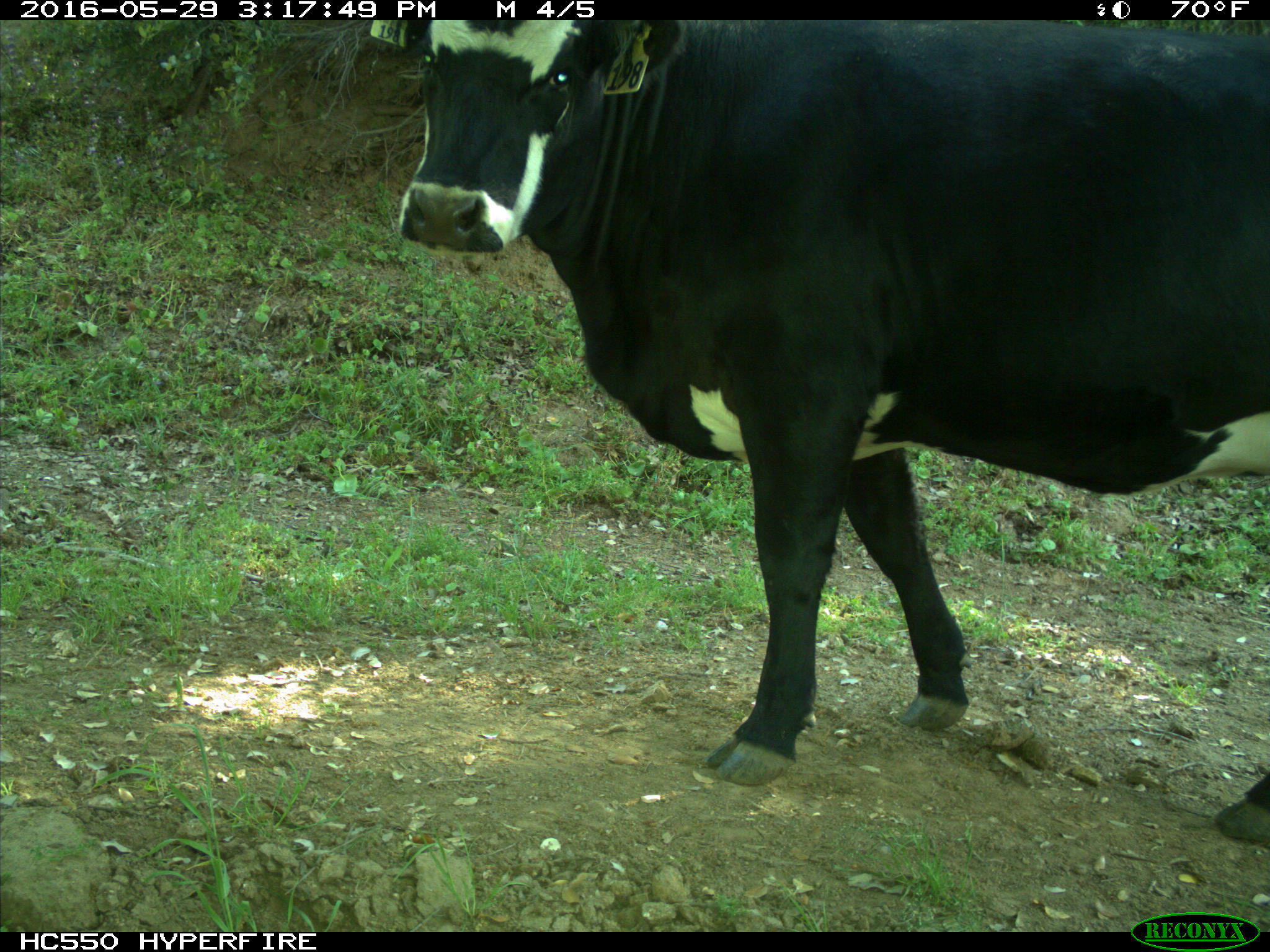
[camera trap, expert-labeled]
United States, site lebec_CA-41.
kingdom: Animalia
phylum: Chordata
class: Mammalia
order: Artiodactyla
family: Bovidae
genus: Bos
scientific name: Bos taurus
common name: domestic cow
Bos taurus (domestic cow).